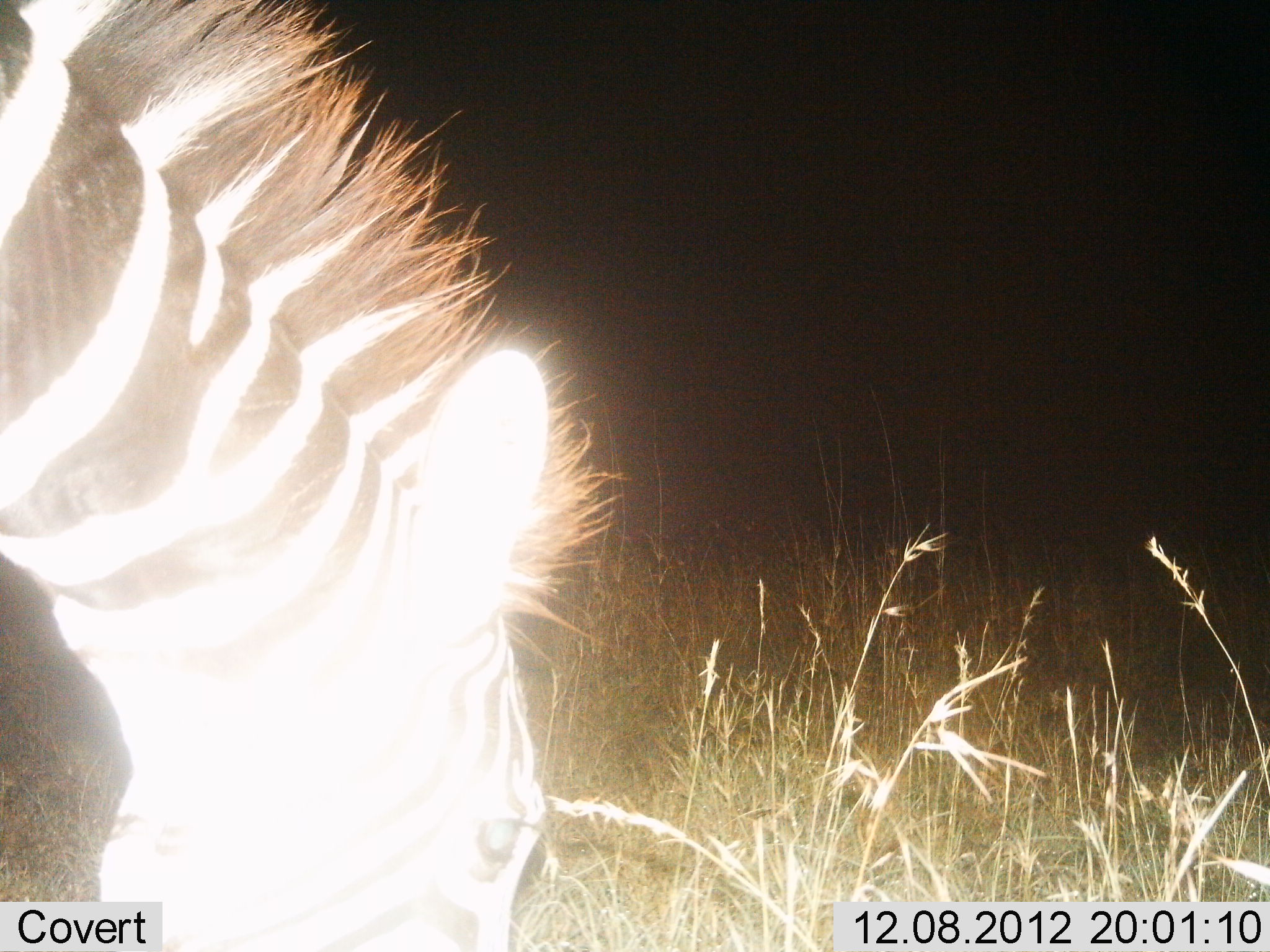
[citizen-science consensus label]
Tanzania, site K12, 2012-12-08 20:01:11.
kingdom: Animalia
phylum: Chordata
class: Mammalia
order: Perissodactyla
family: Equidae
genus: Equus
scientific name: Equus quagga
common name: plains zebra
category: zebra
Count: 1.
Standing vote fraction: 10%.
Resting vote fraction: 0%.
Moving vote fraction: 0%.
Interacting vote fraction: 0%.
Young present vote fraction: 0%.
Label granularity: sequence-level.